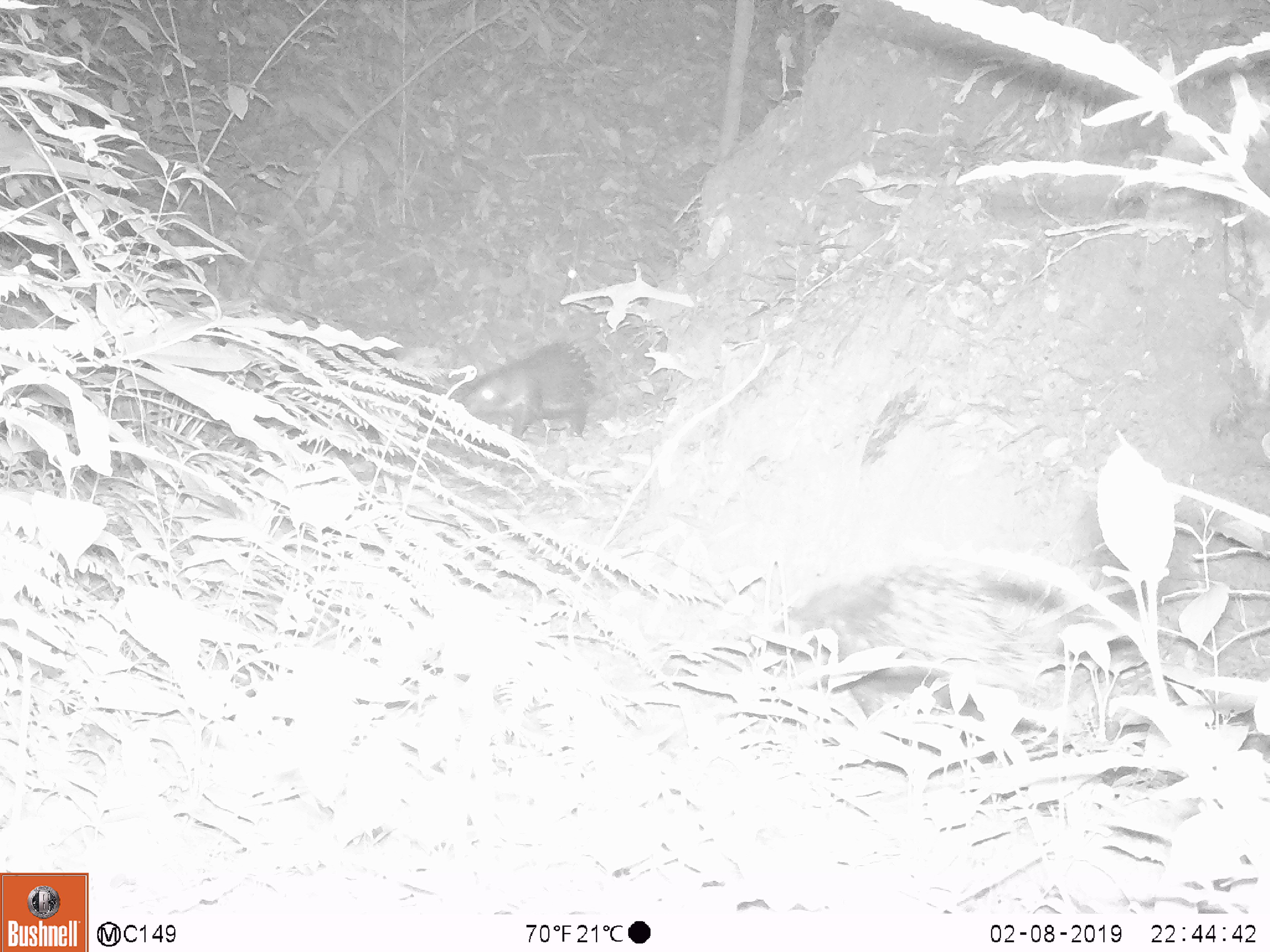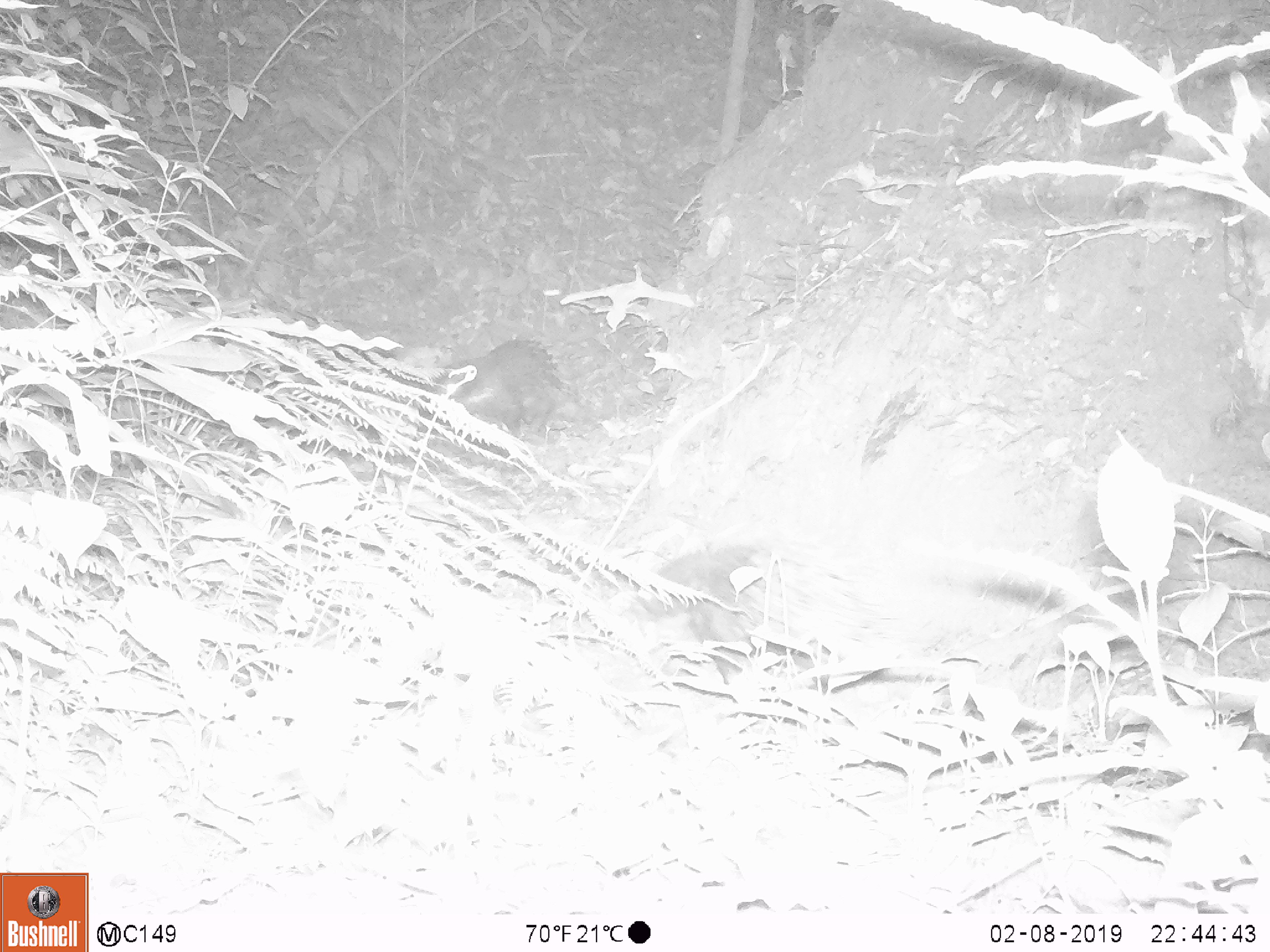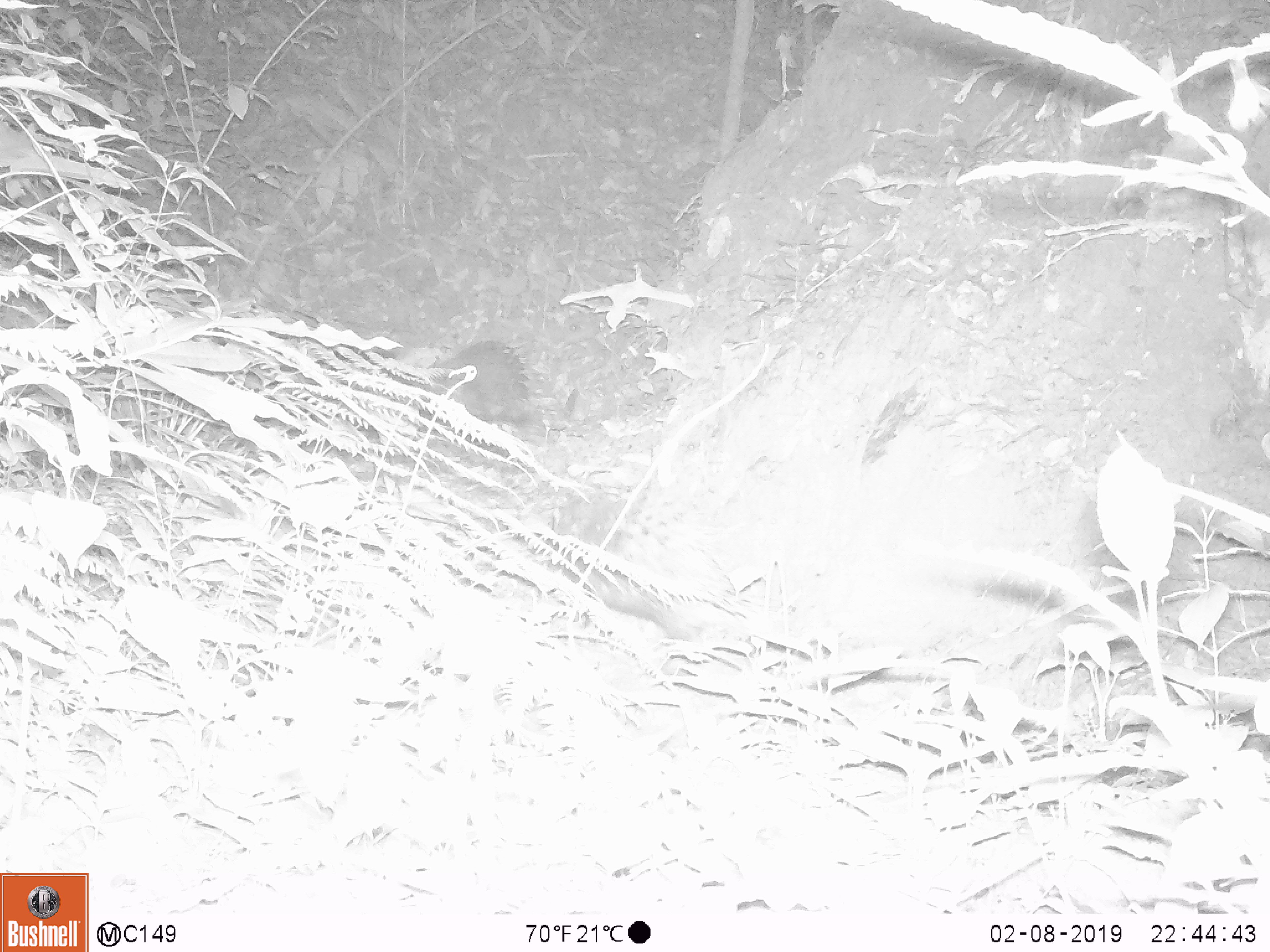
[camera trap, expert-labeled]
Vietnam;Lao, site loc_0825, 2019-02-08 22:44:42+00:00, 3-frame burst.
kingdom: Animalia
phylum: Chordata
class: Mammalia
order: Rodentia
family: Hystricidae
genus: Hystrix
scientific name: Hystrix brachyura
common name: malayan porcupine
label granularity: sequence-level